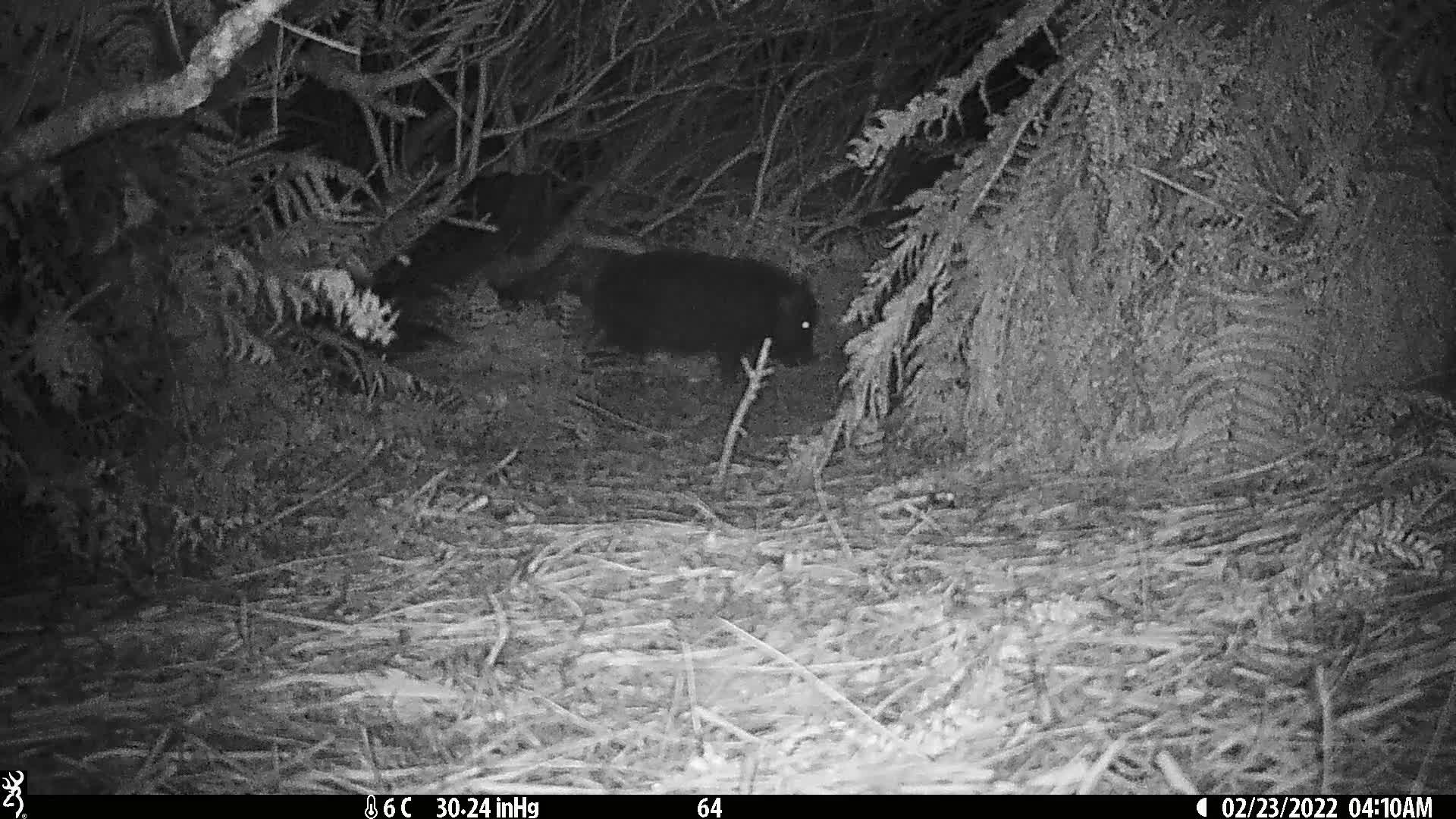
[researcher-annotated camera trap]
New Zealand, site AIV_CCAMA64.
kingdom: Animalia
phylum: Chordata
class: Mammalia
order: Artiodactyla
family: Suidae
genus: Sus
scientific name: Sus scrofa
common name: pig